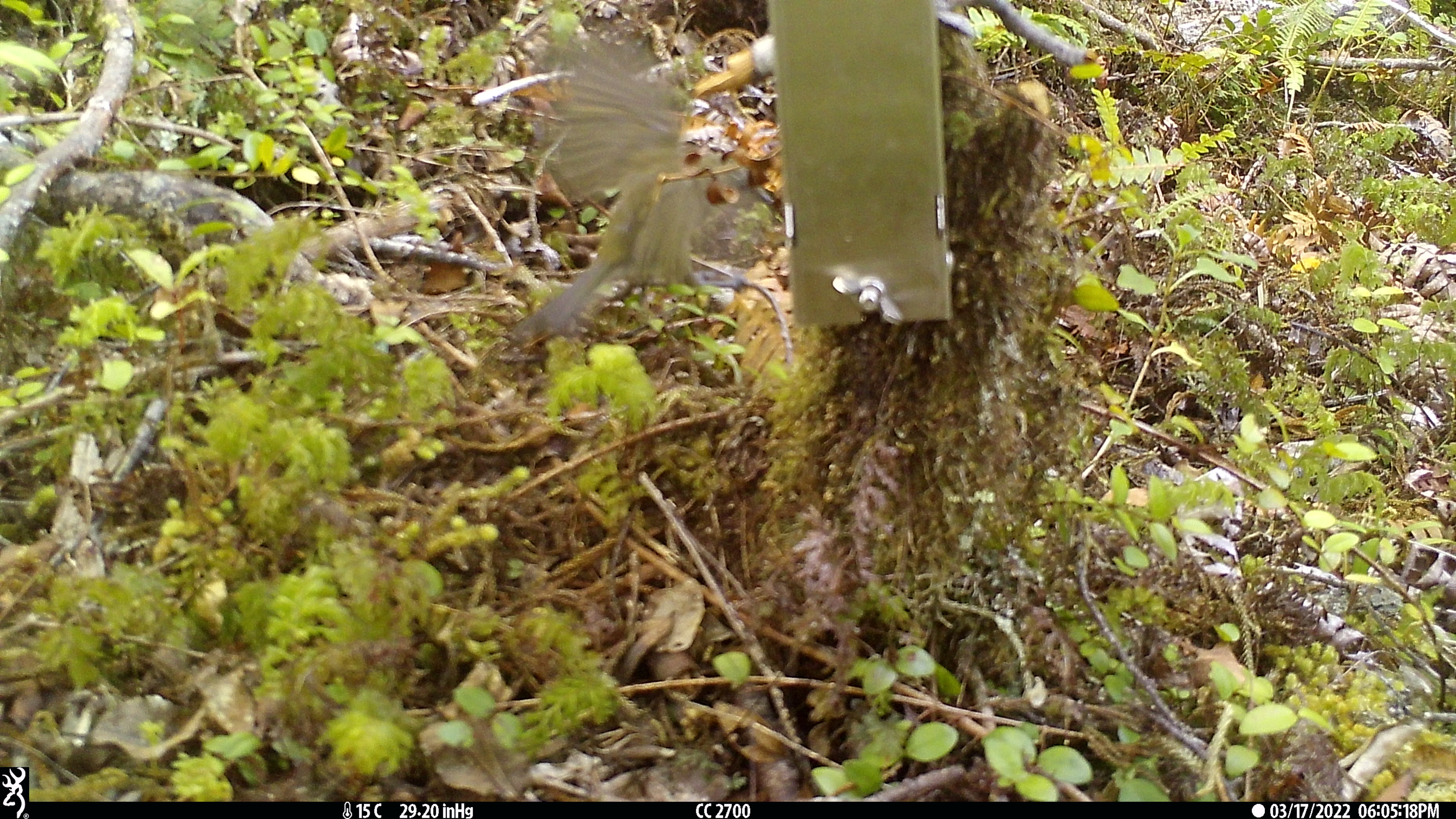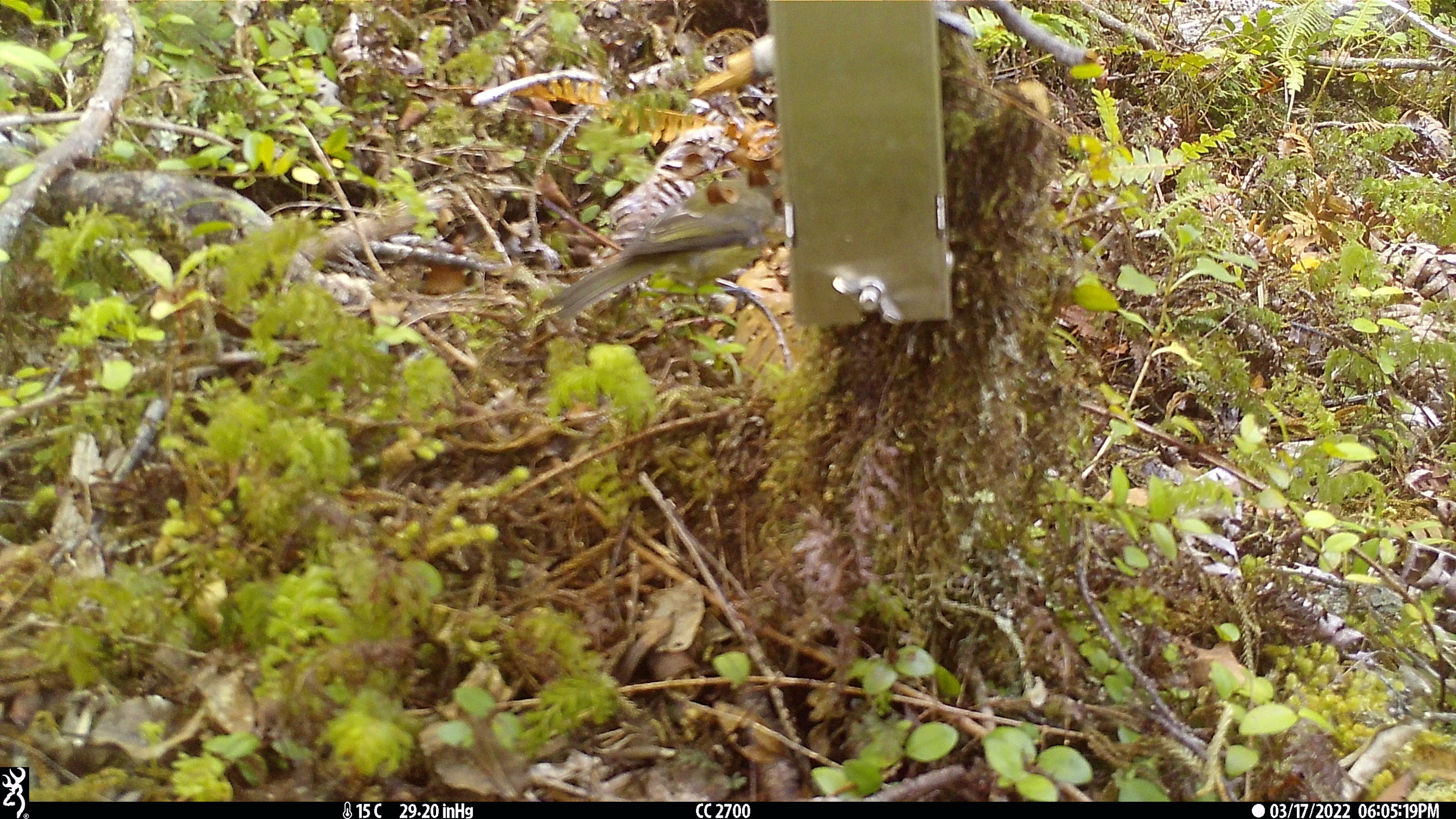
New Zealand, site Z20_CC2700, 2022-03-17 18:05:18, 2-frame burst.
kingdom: Animalia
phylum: Chordata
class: Aves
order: Passeriformes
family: Meliphagidae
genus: Anthornis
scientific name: Anthornis melanura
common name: new zealand bellbird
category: bellbird